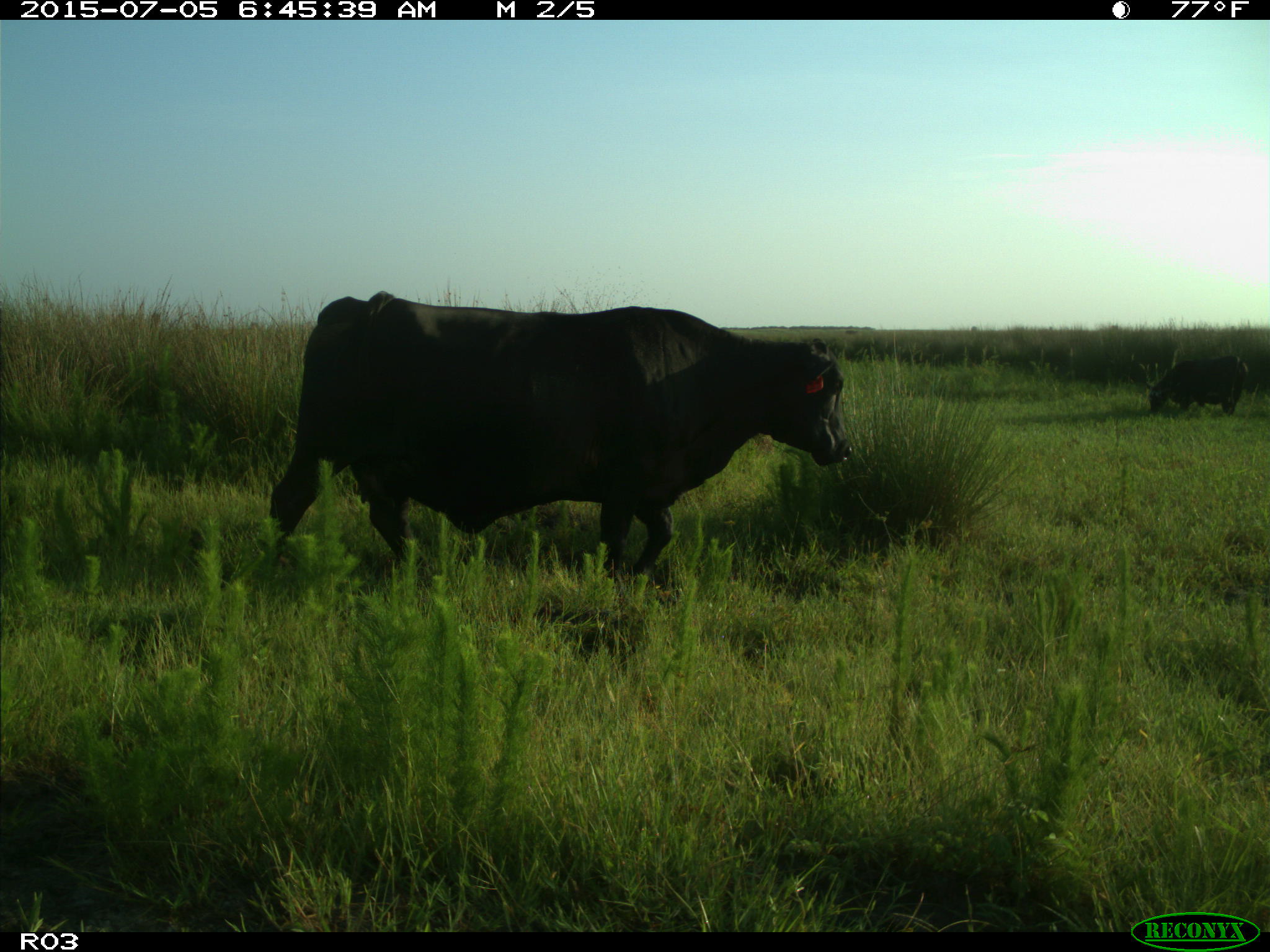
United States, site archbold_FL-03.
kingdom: Animalia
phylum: Chordata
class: Mammalia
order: Artiodactyla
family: Bovidae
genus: Bos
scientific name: Bos taurus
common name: domestic cow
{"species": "Bos taurus (domestic cow)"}